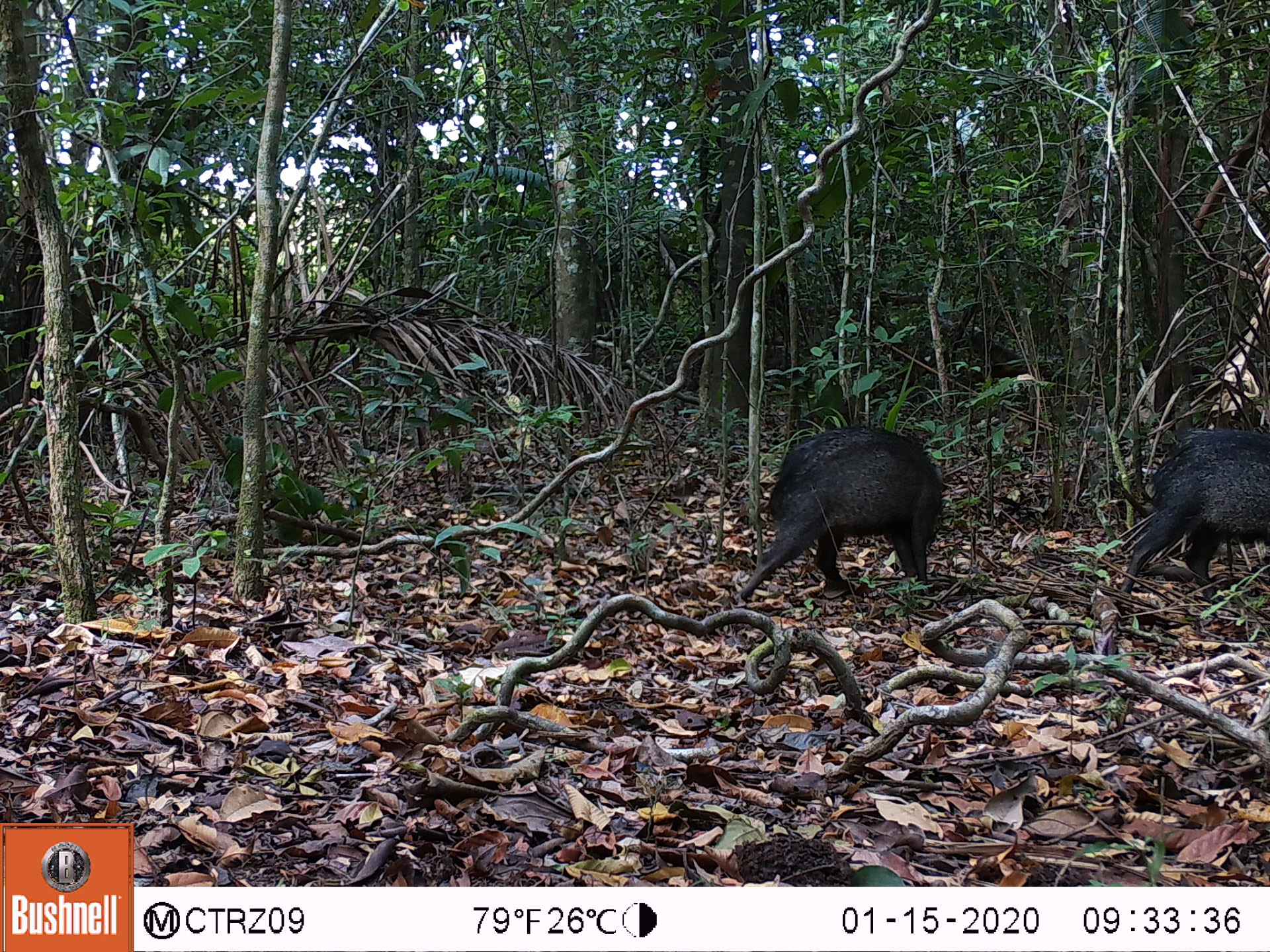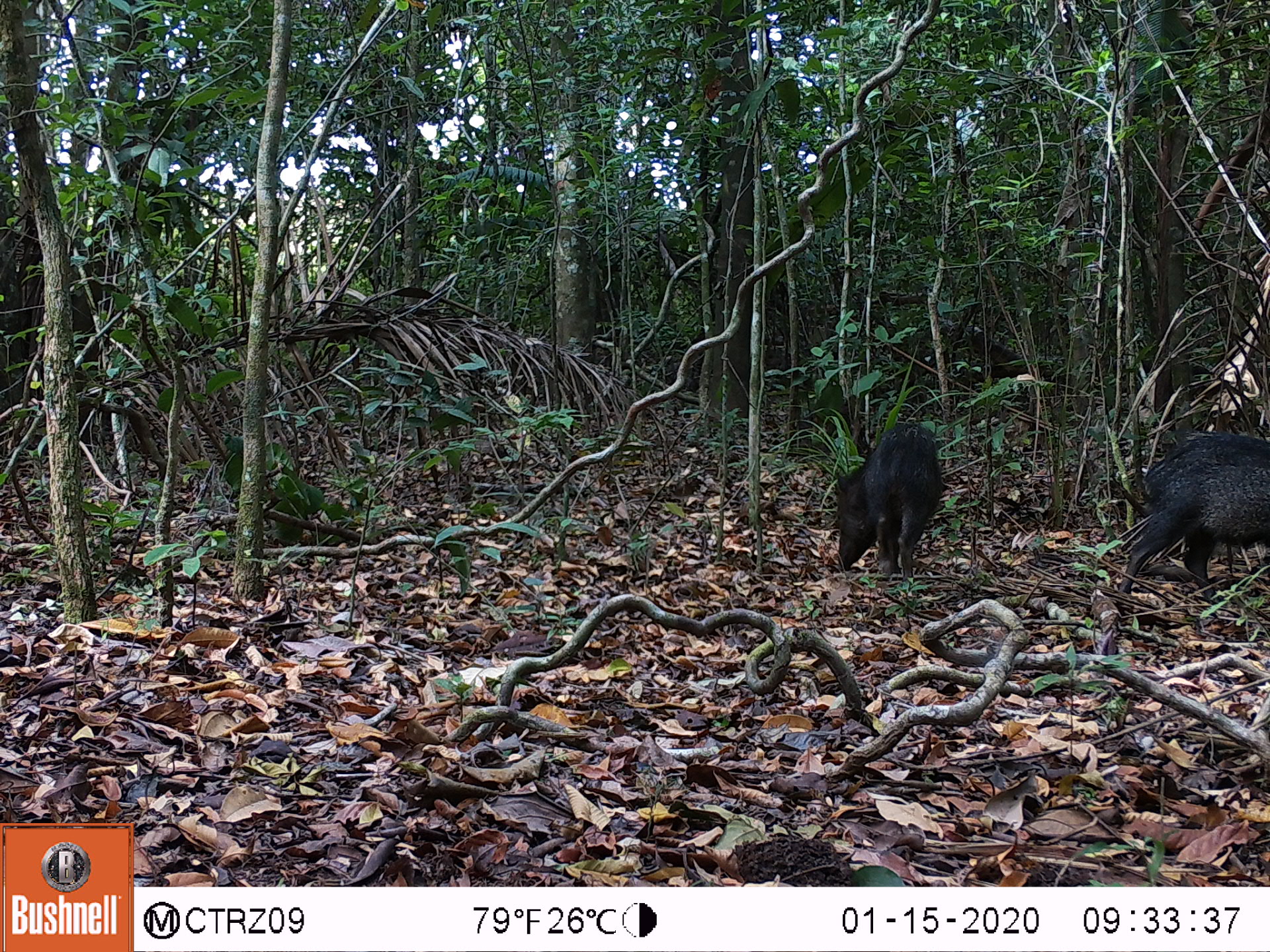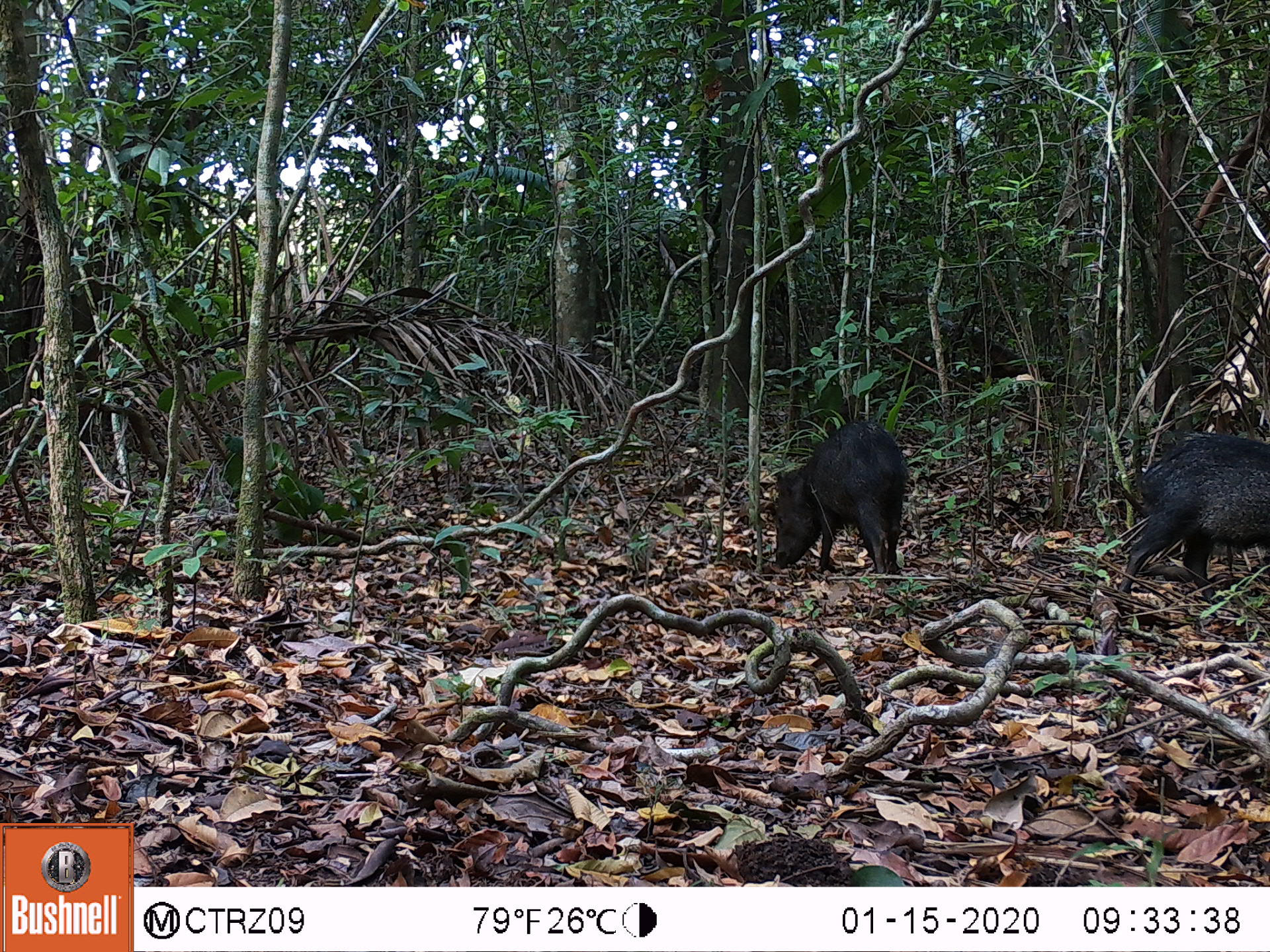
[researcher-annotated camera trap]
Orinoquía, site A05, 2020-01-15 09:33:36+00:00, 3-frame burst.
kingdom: Animalia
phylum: Chordata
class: Mammalia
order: Artiodactyla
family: Tayassuidae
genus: Pecari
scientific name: Pecari tajacu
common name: collared peccary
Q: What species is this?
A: Collared peccary (Pecari tajacu).